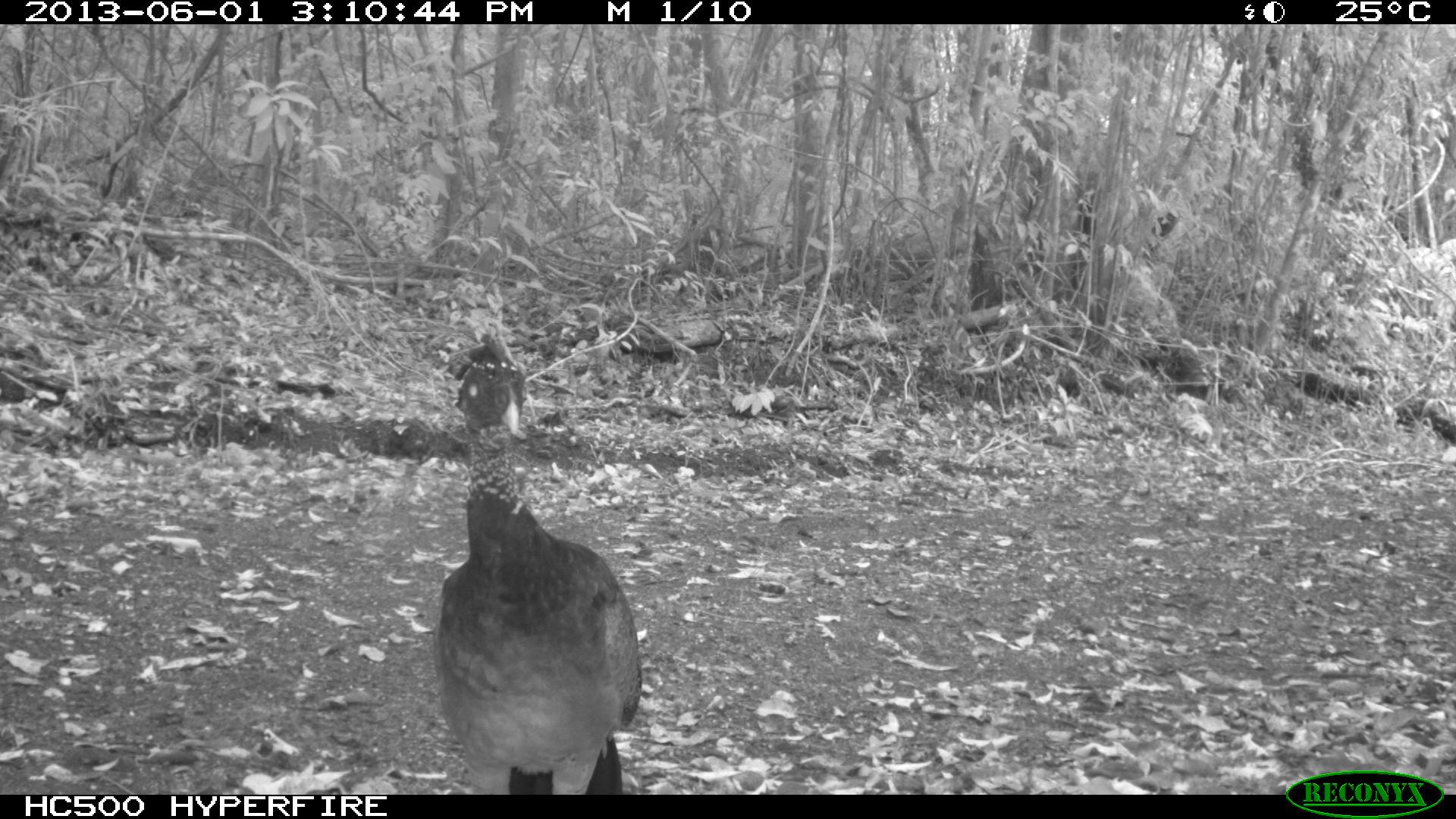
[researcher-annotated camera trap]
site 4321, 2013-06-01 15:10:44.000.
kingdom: Animalia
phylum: Chordata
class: Aves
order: Galliformes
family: Cracidae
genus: Crax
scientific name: Crax rubra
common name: great curassow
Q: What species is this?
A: Crax rubra (great curassow).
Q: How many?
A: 1.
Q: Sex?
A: Female.